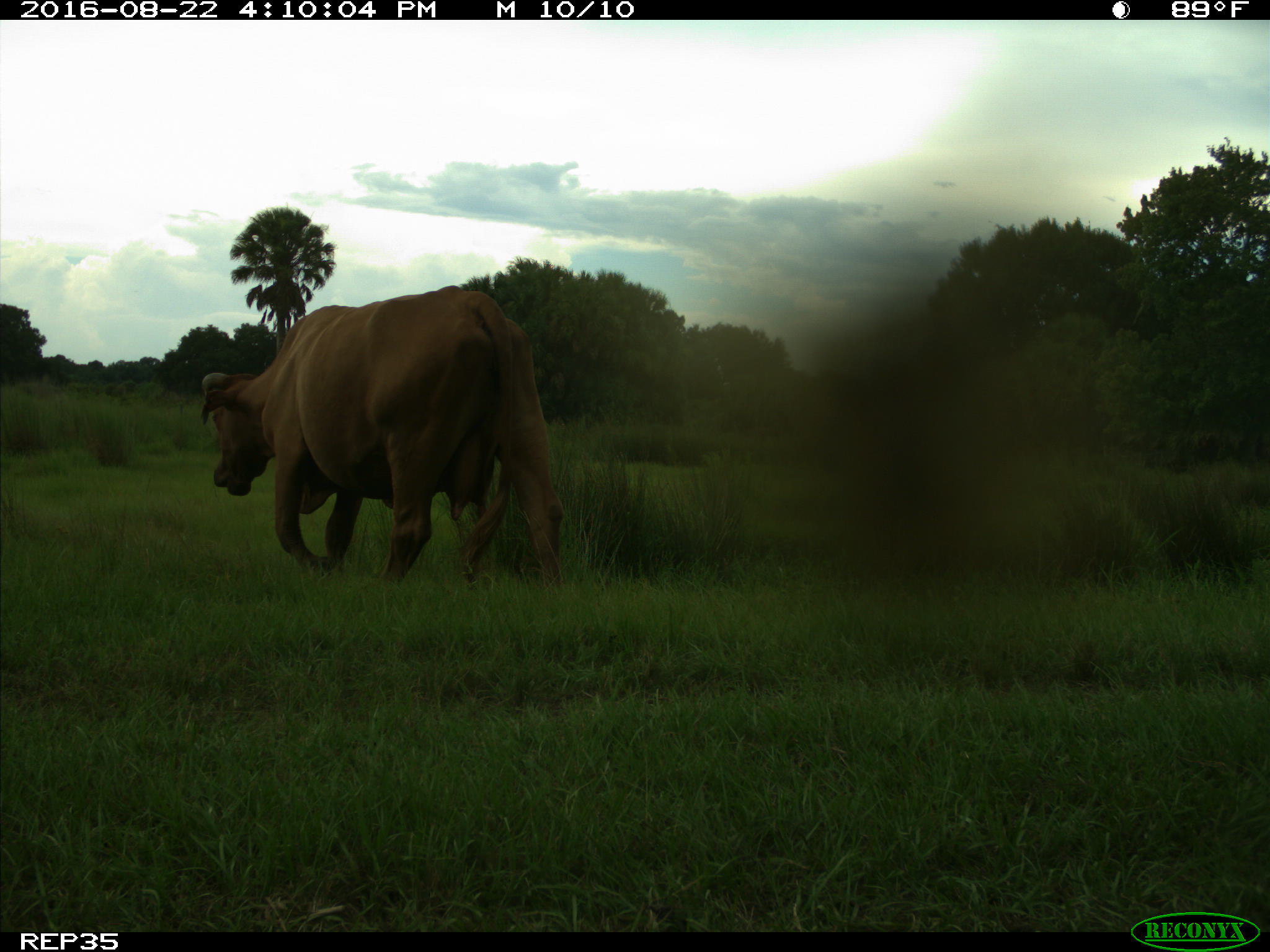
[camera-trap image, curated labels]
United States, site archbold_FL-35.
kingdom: Animalia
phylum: Chordata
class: Mammalia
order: Artiodactyla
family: Bovidae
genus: Bos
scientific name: Bos taurus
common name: domestic cow